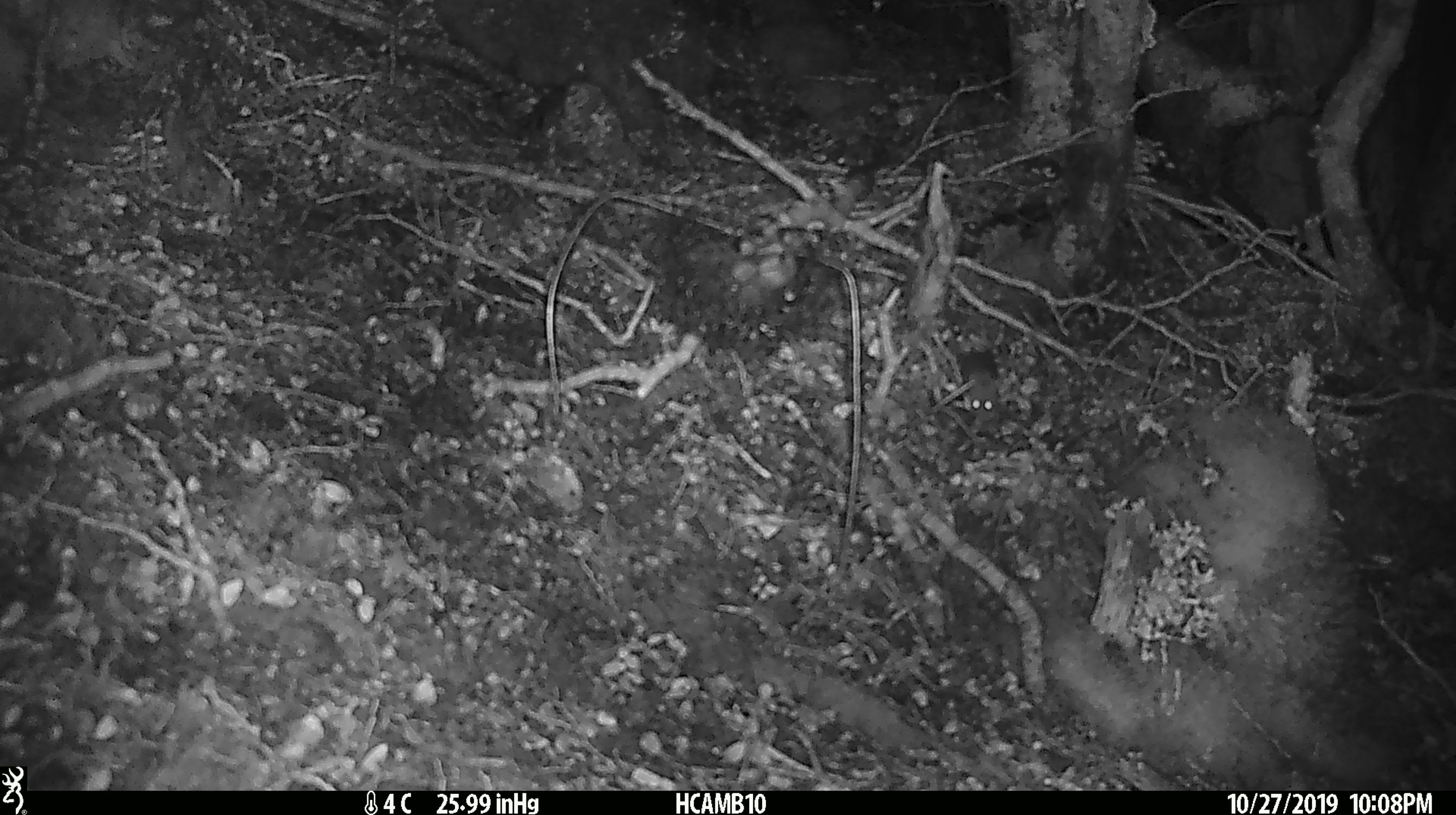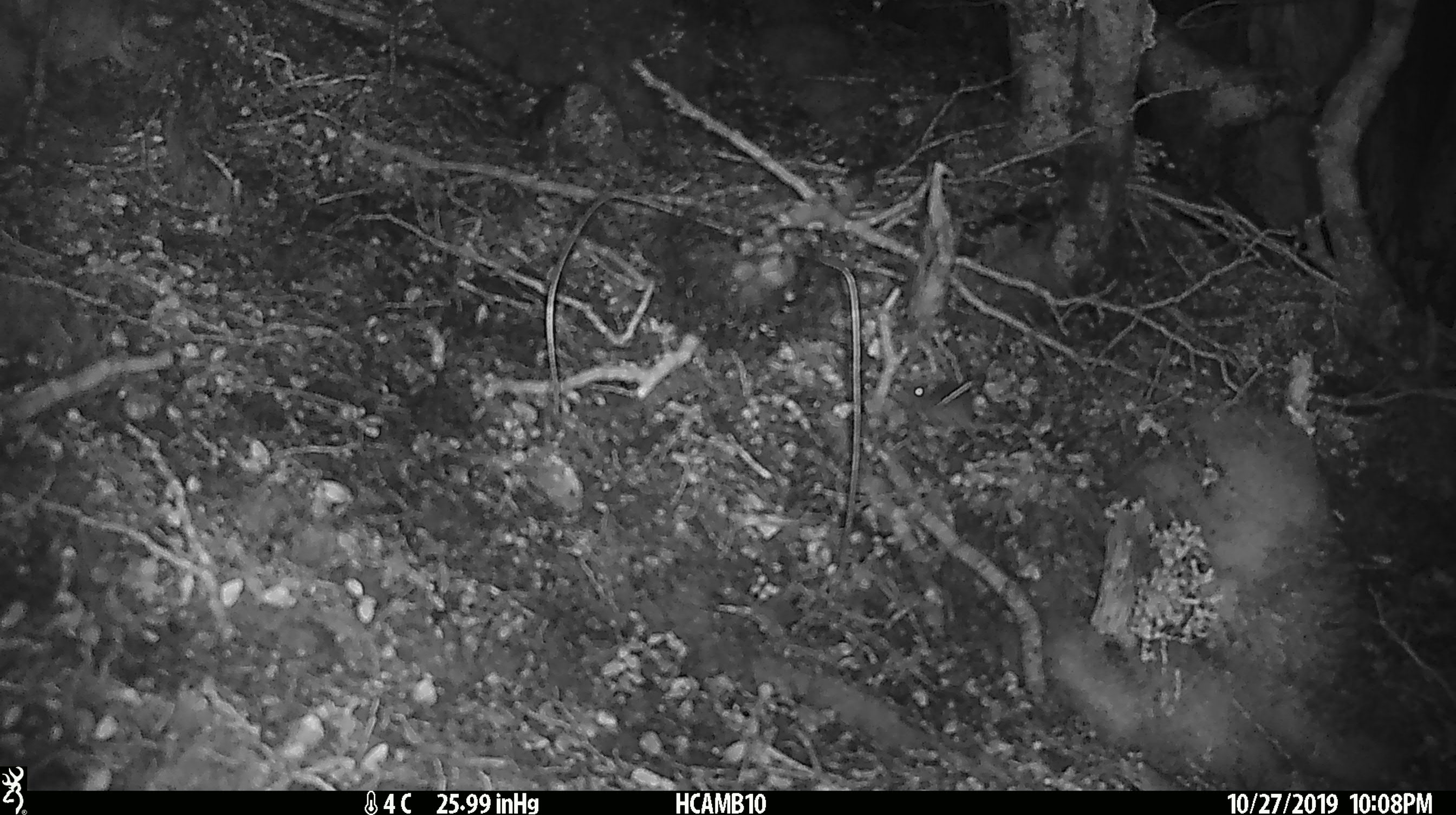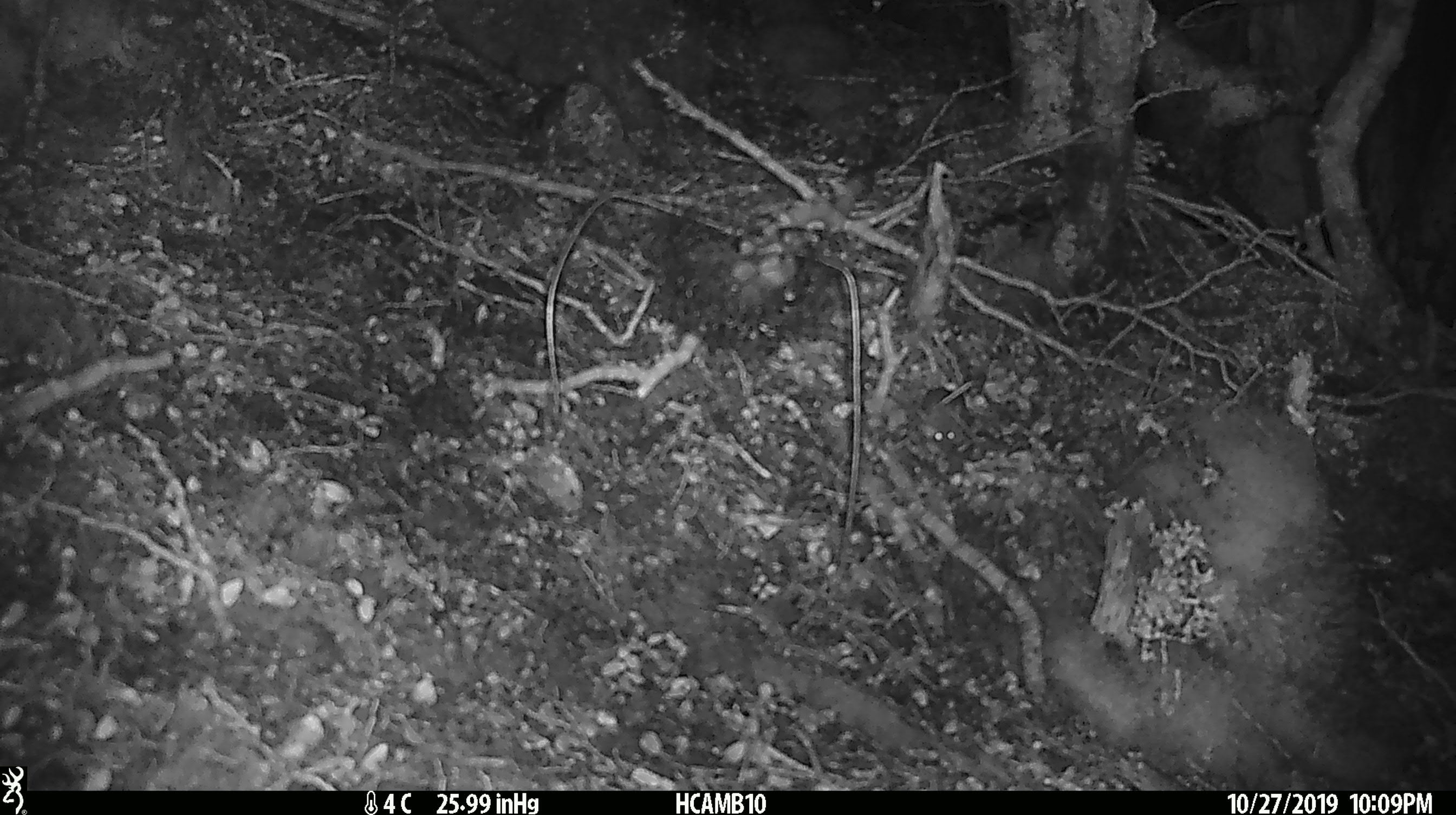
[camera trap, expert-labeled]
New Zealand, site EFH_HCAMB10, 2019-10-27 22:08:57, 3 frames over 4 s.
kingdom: Animalia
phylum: Chordata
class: Mammalia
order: Rodentia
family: Muridae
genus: Mus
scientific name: Mus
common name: mouse